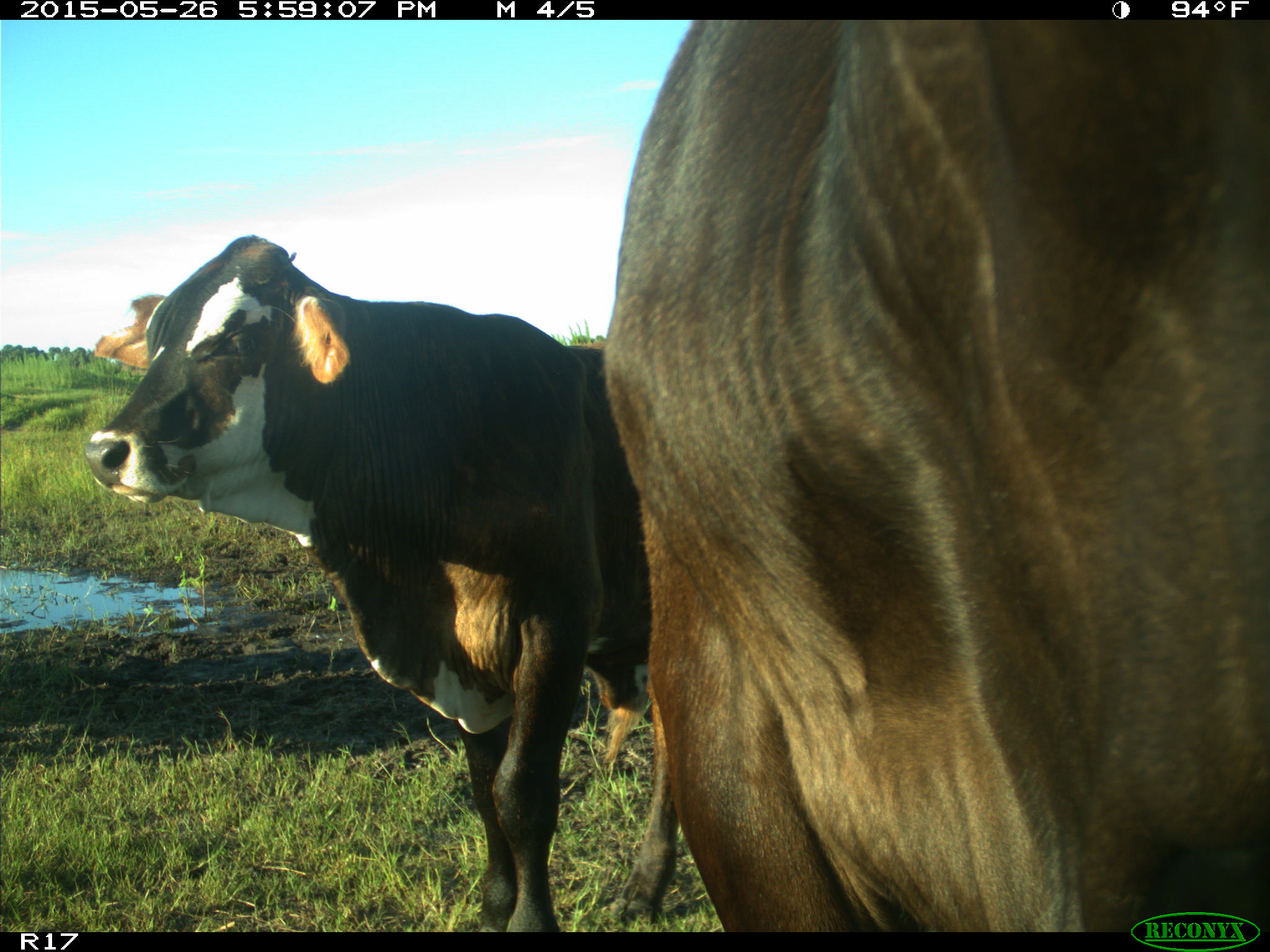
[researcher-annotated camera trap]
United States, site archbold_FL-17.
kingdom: Animalia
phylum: Chordata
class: Mammalia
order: Artiodactyla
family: Bovidae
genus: Bos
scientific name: Bos taurus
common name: domestic cow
Bos taurus (domestic cow).